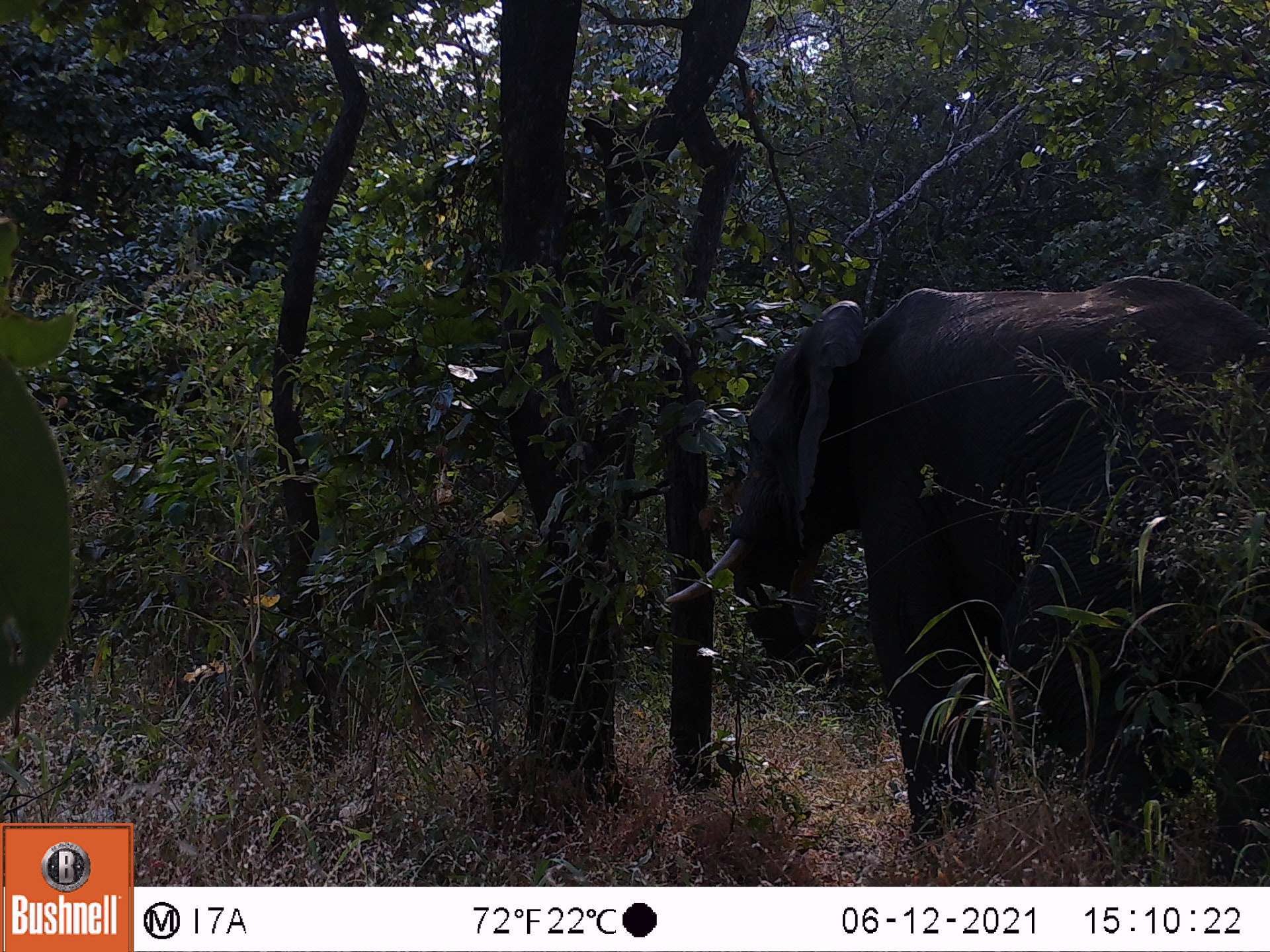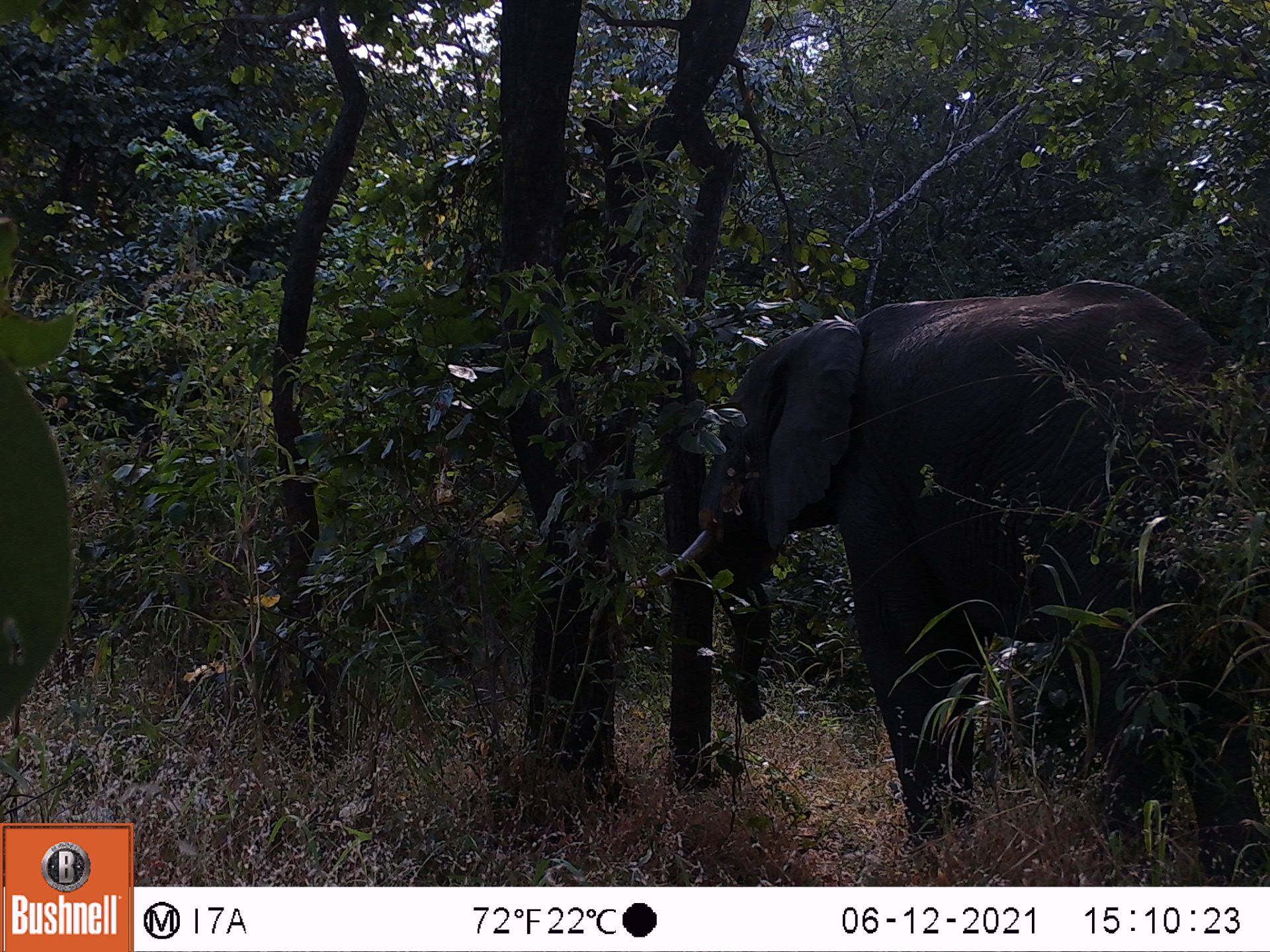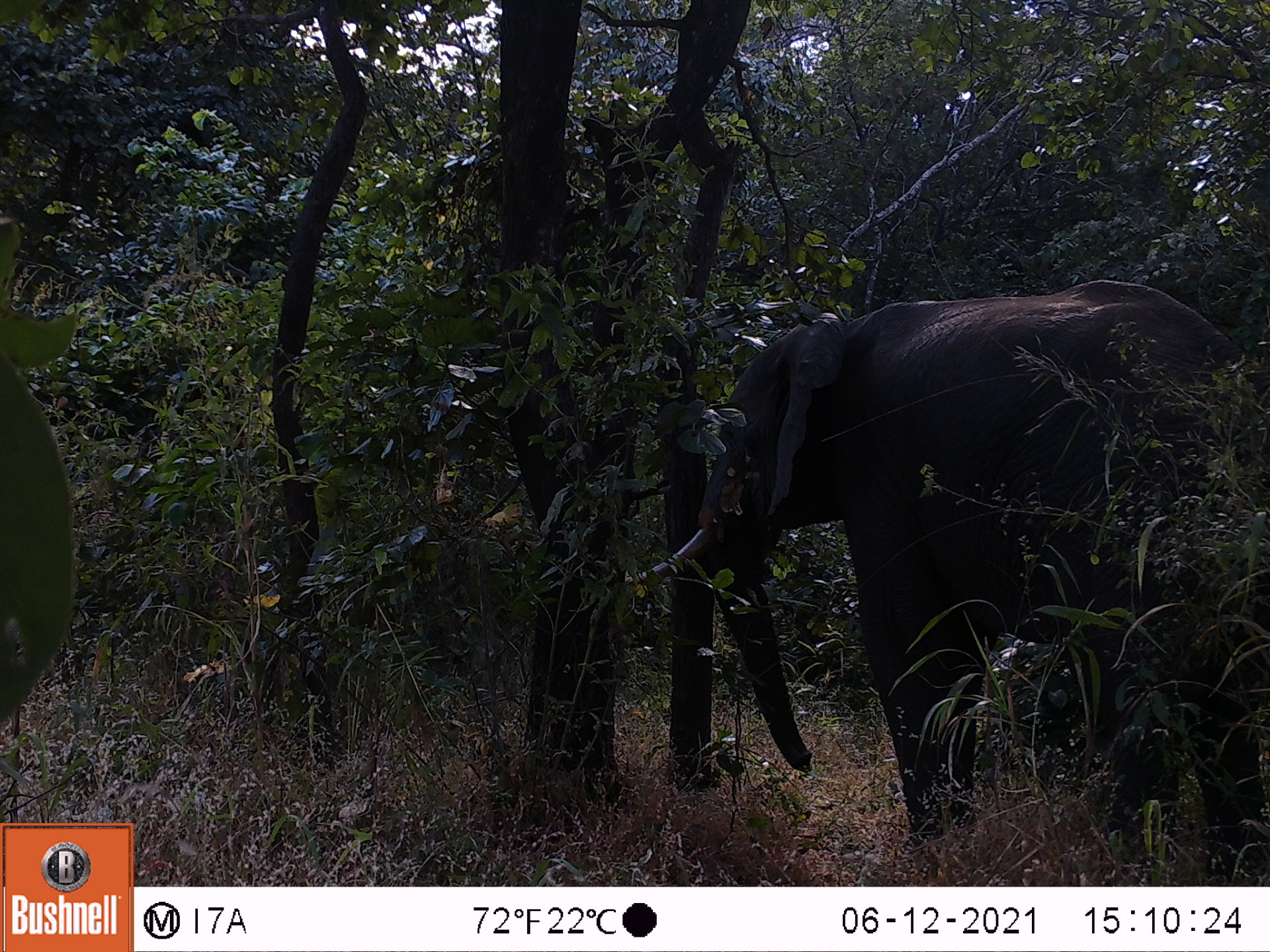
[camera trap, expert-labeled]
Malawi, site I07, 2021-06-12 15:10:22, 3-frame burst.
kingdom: Animalia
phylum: Chordata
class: Mammalia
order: Proboscidea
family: Elephantidae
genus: Loxodonta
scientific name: Loxodonta africana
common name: african savanna elephant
African savanna elephant (Loxodonta africana), count 1.